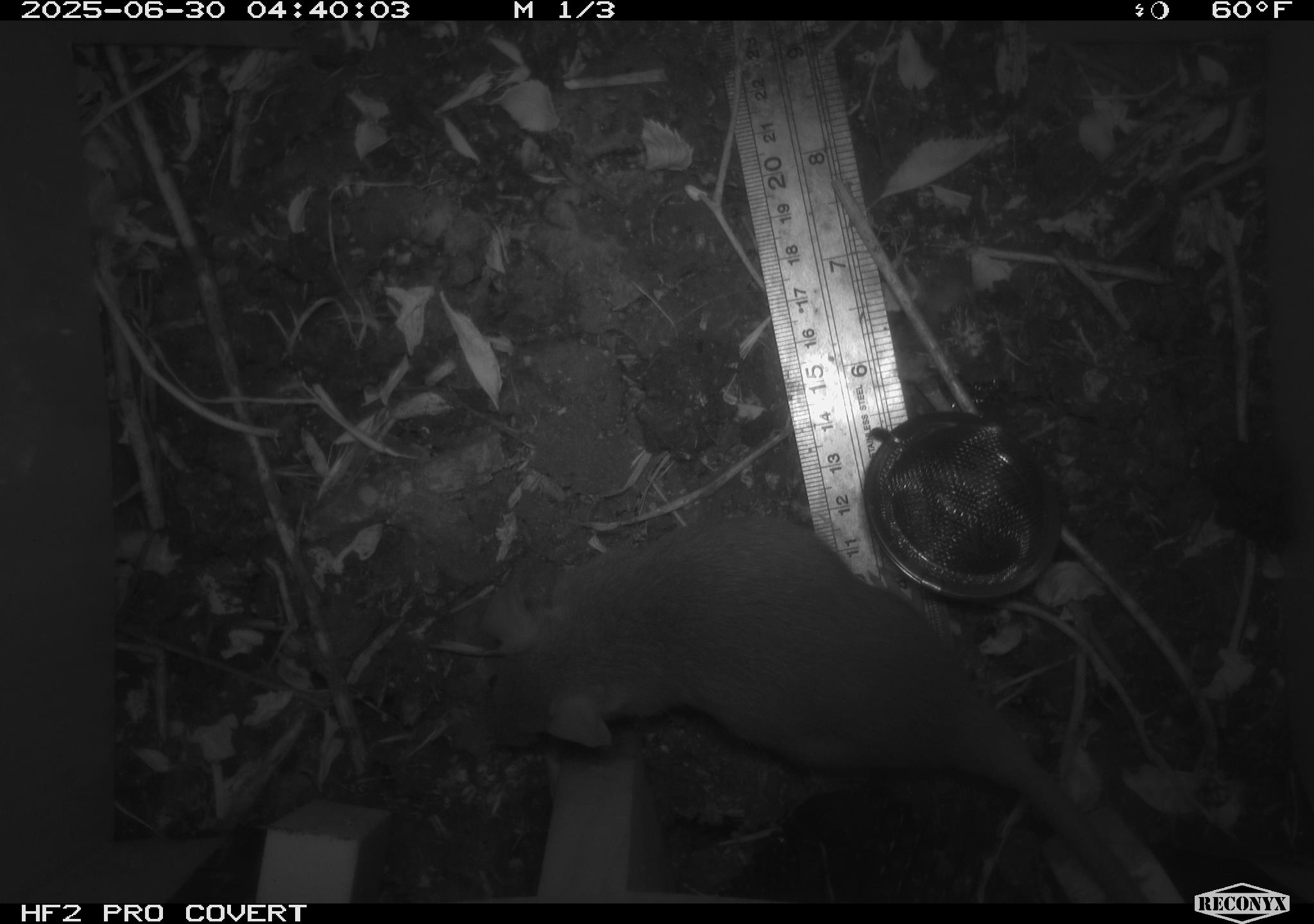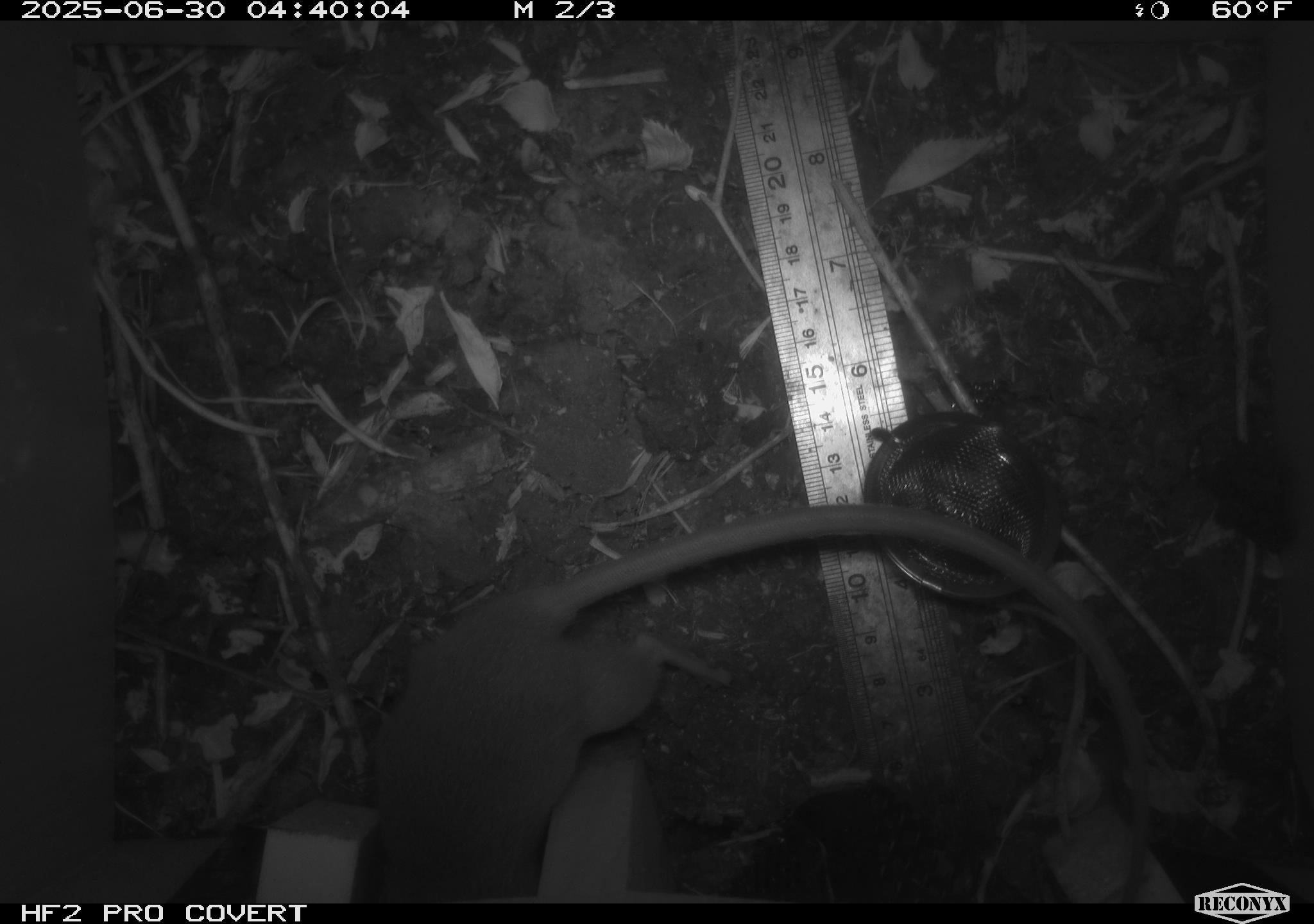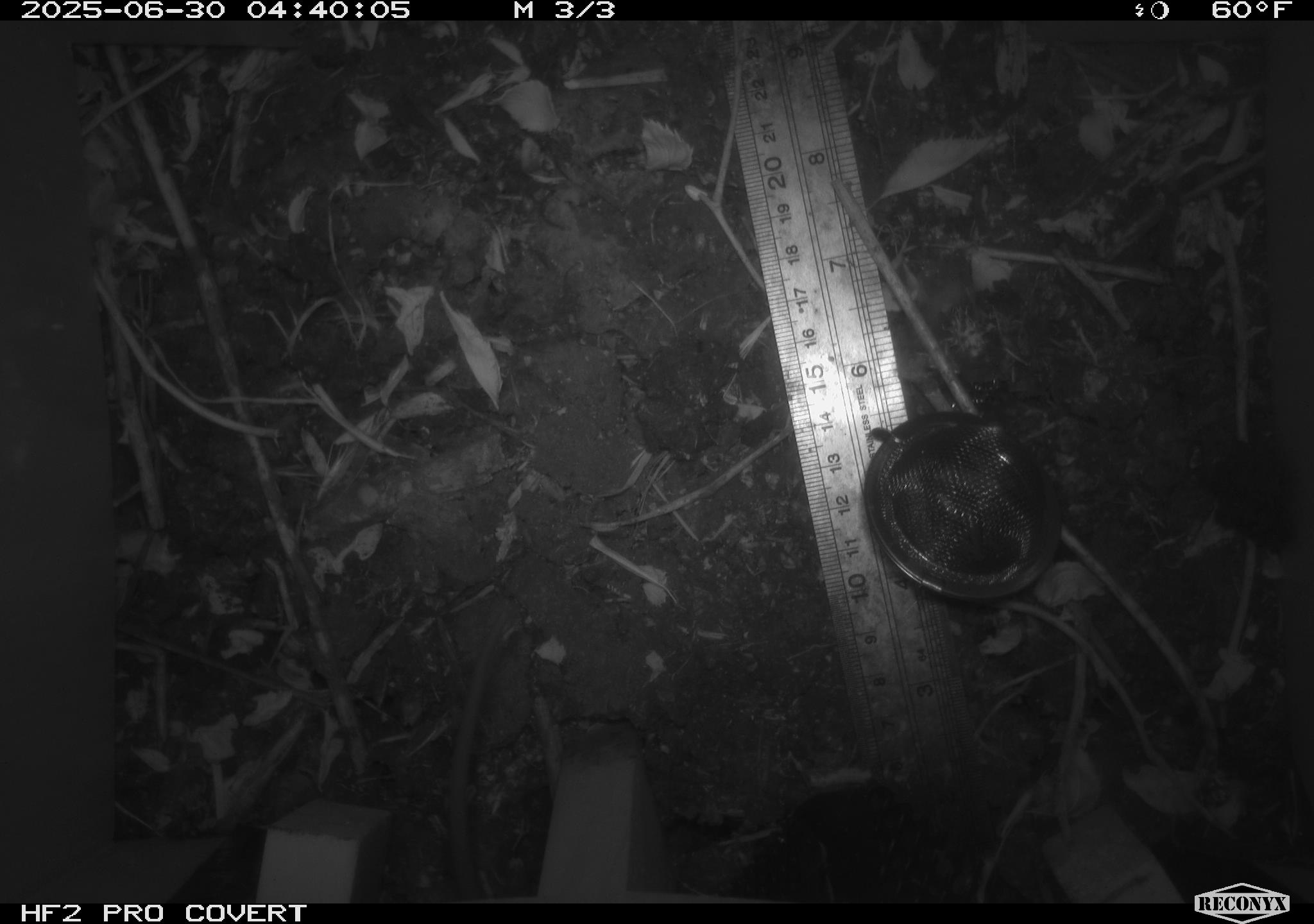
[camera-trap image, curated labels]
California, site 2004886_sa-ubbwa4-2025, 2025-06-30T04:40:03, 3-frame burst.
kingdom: Animalia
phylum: Chordata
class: Mammalia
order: Rodentia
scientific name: Rodentia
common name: rodent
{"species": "rodent (Rodentia)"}